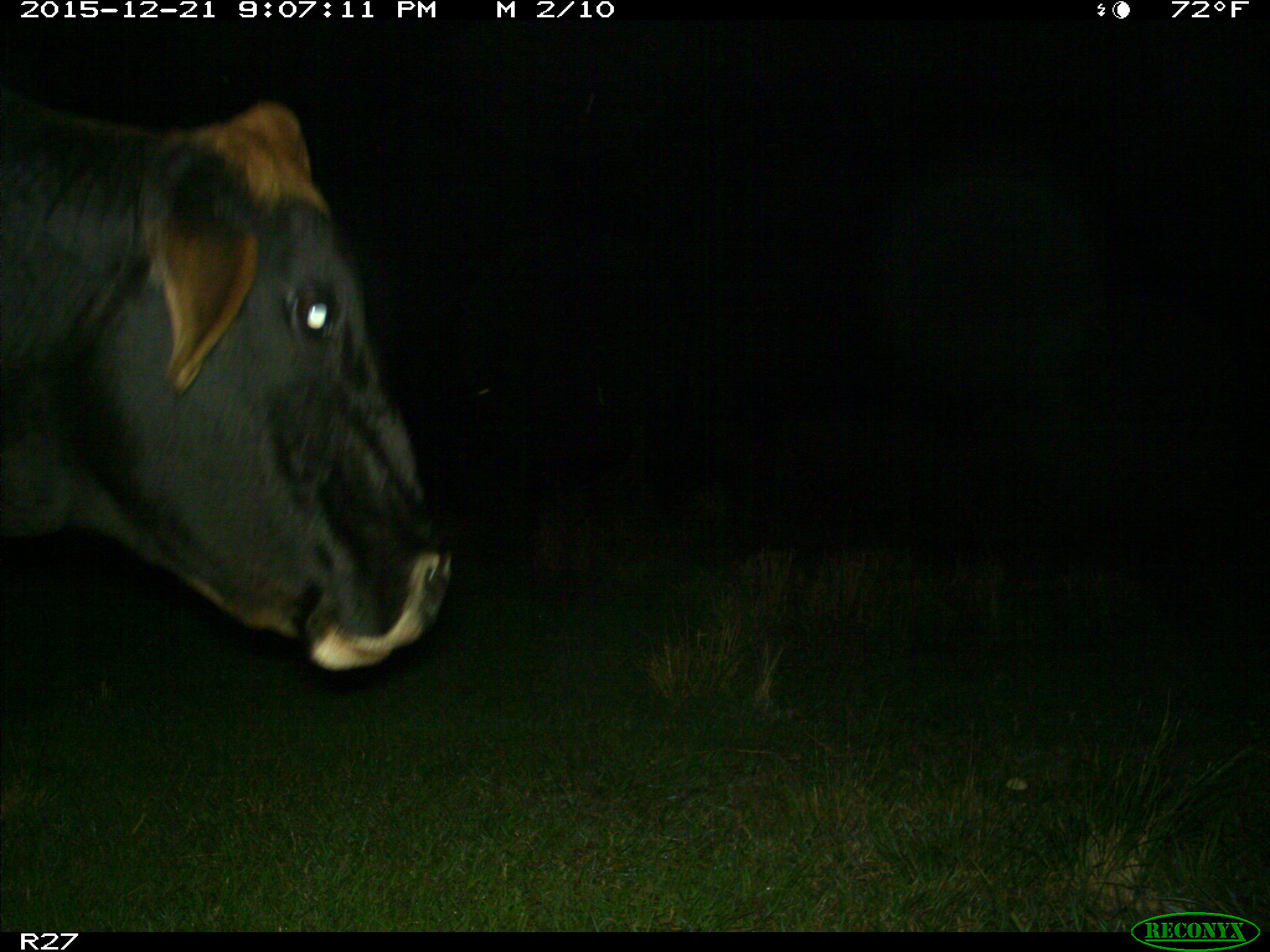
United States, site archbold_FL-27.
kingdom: Animalia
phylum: Chordata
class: Mammalia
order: Artiodactyla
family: Bovidae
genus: Bos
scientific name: Bos taurus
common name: domestic cow